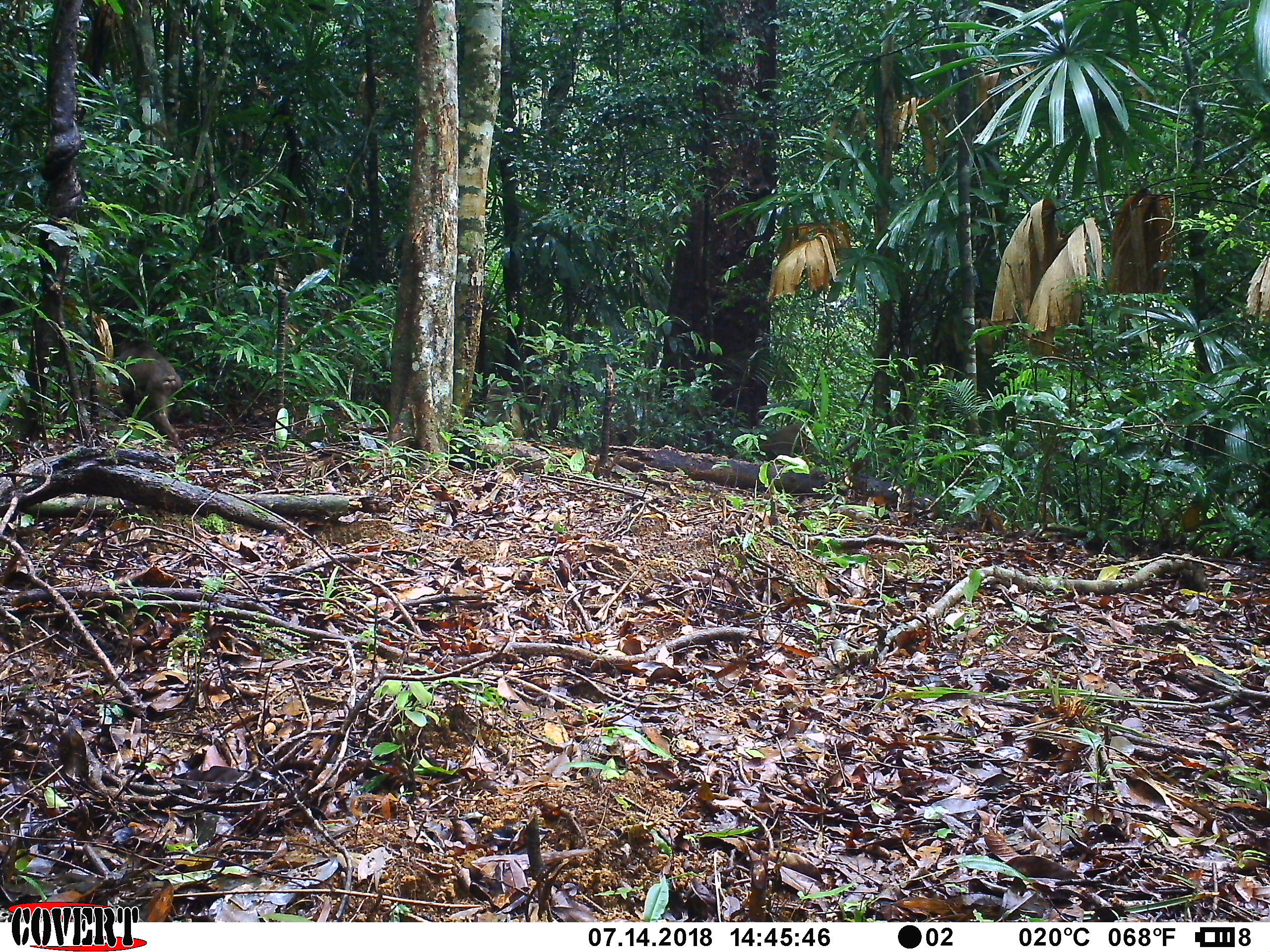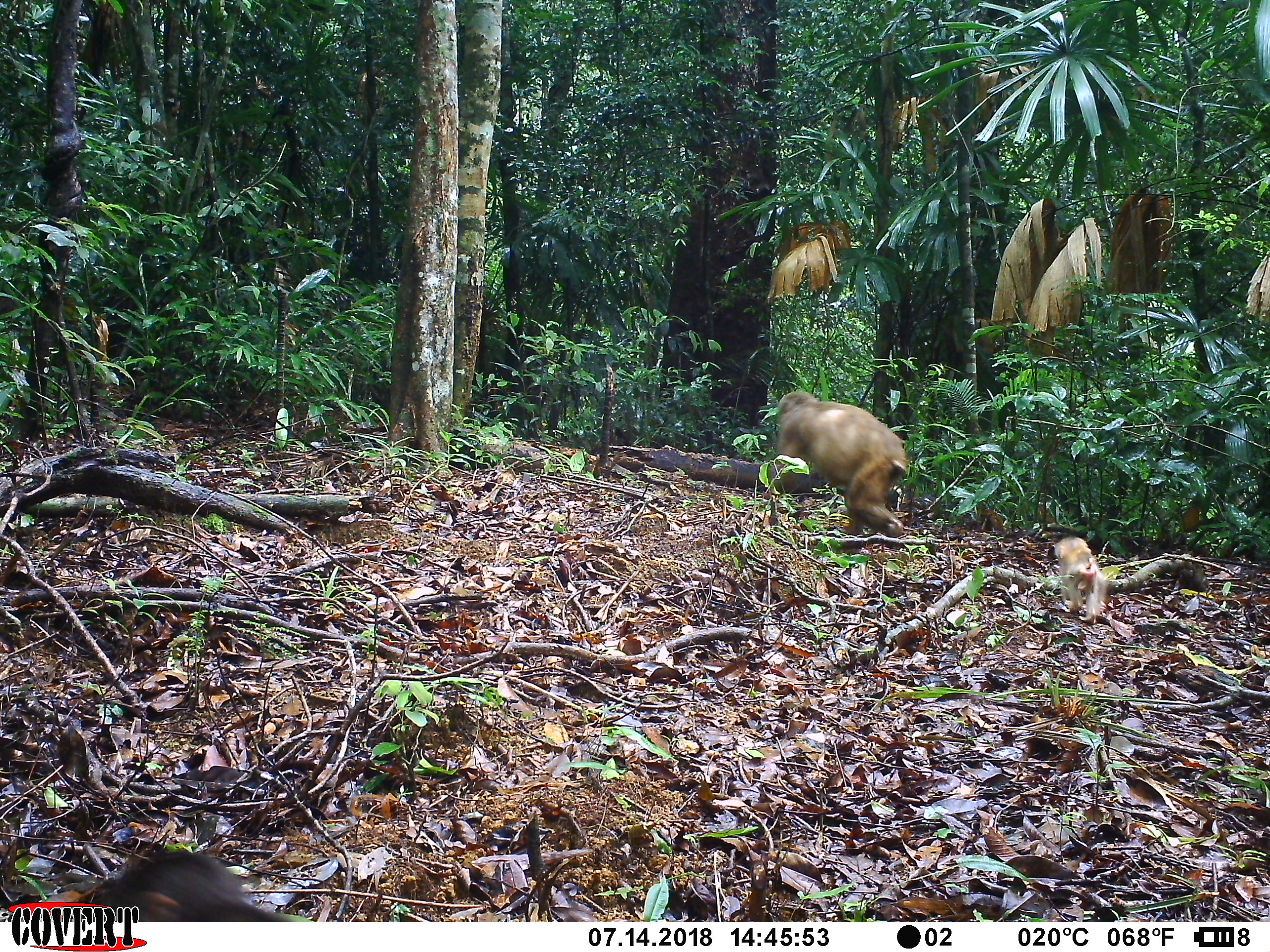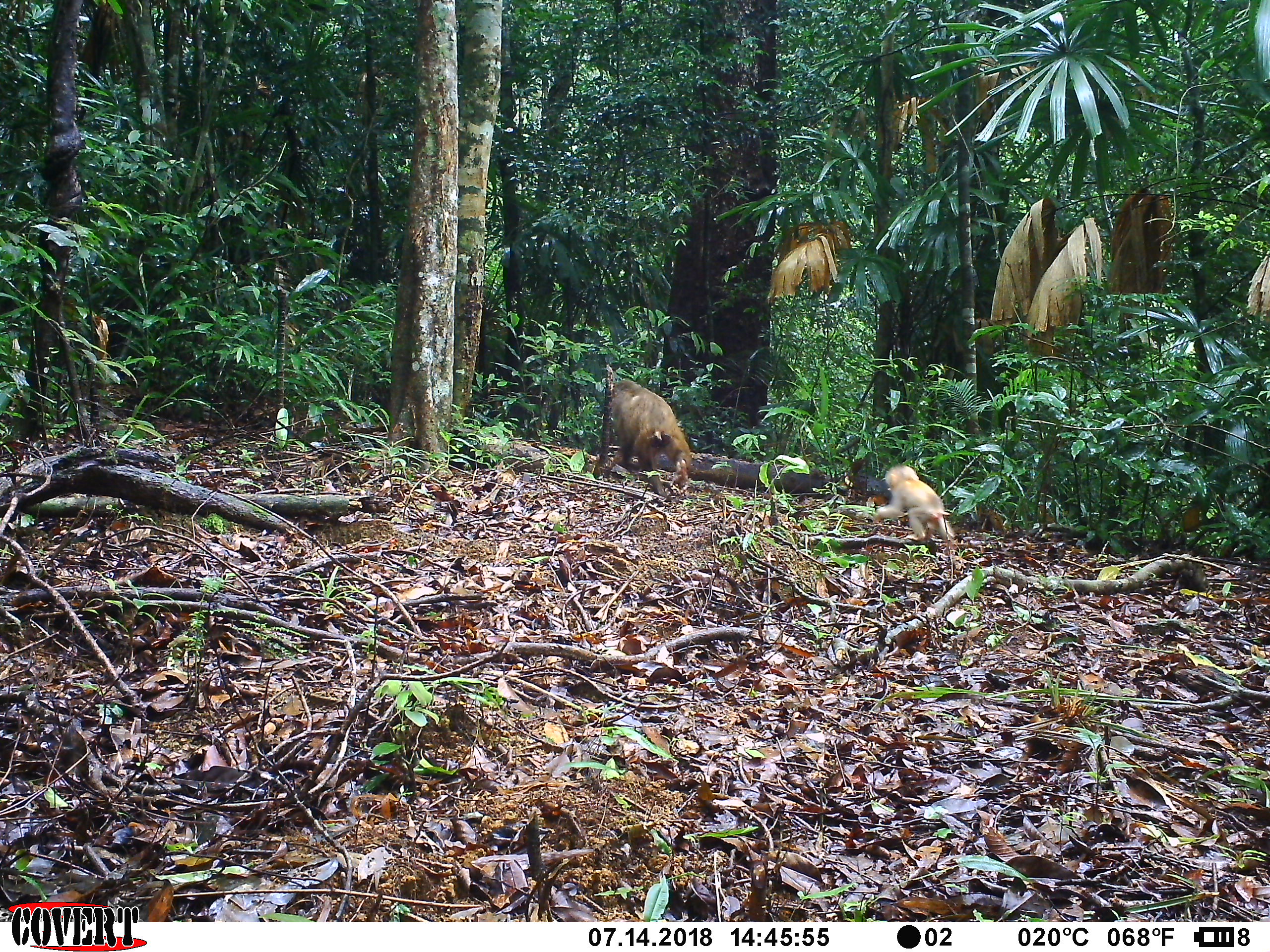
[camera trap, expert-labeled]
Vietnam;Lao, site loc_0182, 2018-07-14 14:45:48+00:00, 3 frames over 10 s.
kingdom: Animalia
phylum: Chordata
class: Mammalia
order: Primates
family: Cercopithecidae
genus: Macaca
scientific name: Macaca arctoides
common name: stump-tailed macaque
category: stump tailed macaque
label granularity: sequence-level